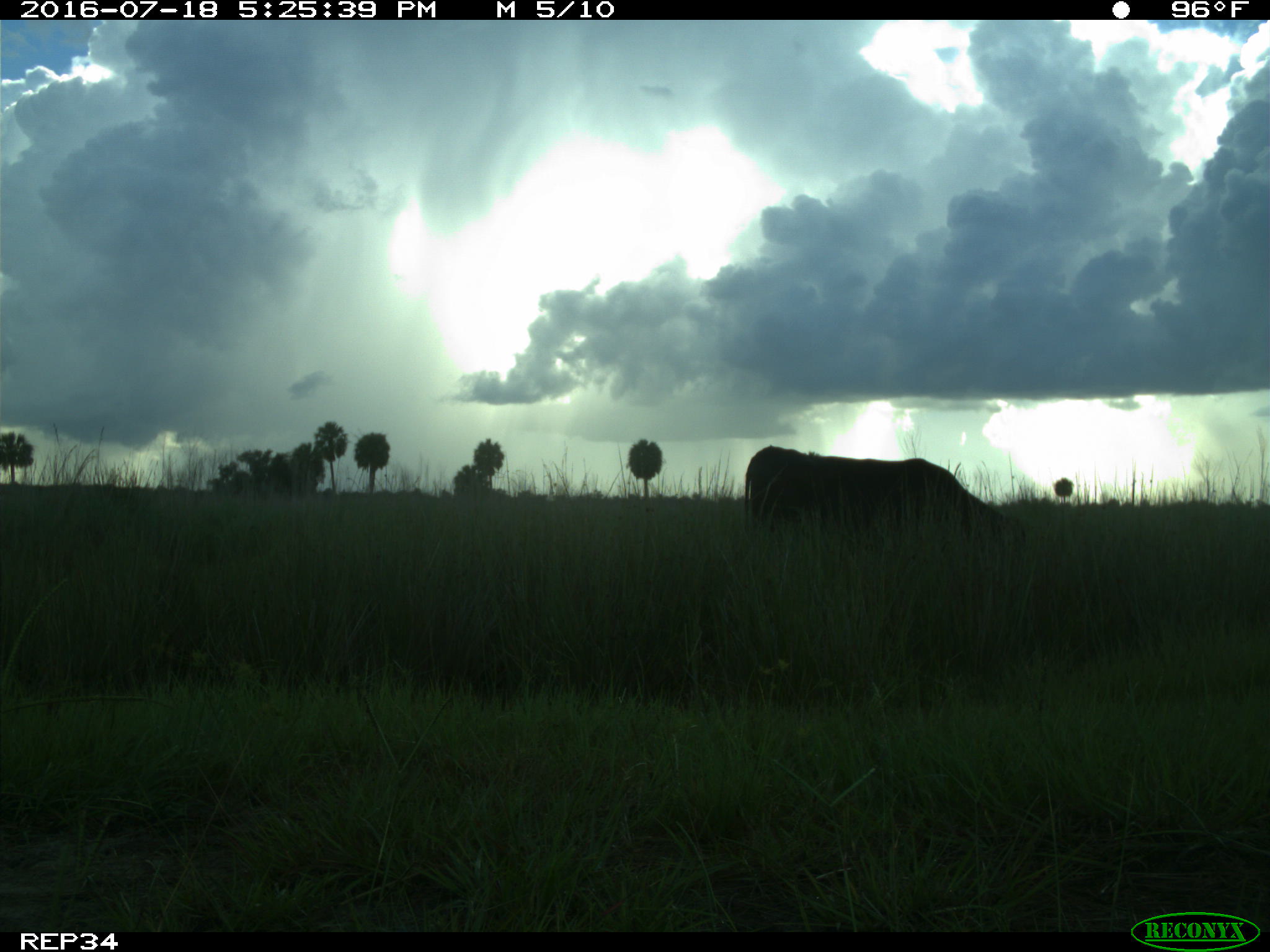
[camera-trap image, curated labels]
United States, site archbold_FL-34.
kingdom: Animalia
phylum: Chordata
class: Mammalia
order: Artiodactyla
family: Bovidae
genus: Bos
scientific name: Bos taurus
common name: domestic cow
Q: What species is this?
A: Bos taurus (domestic cow).